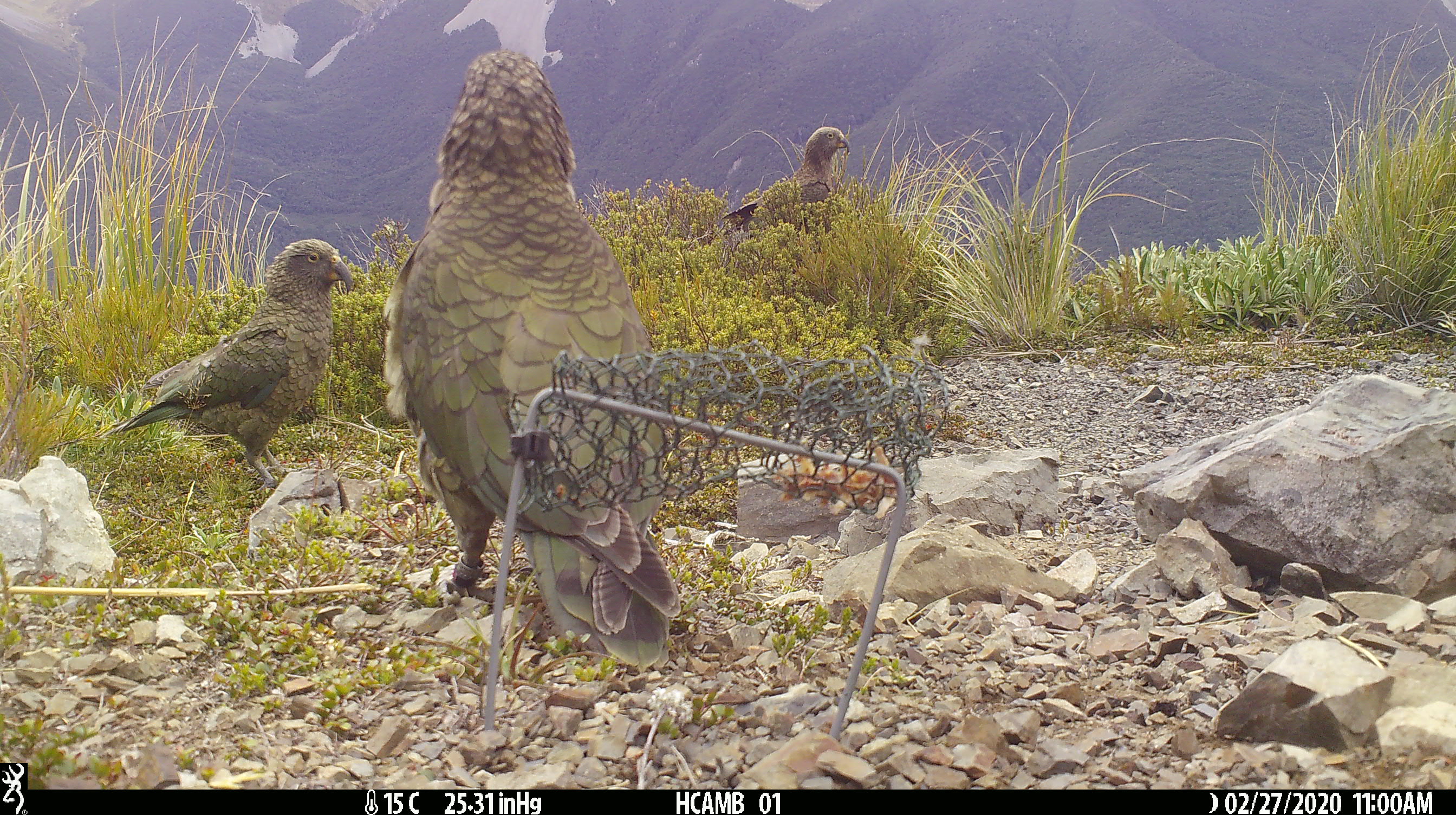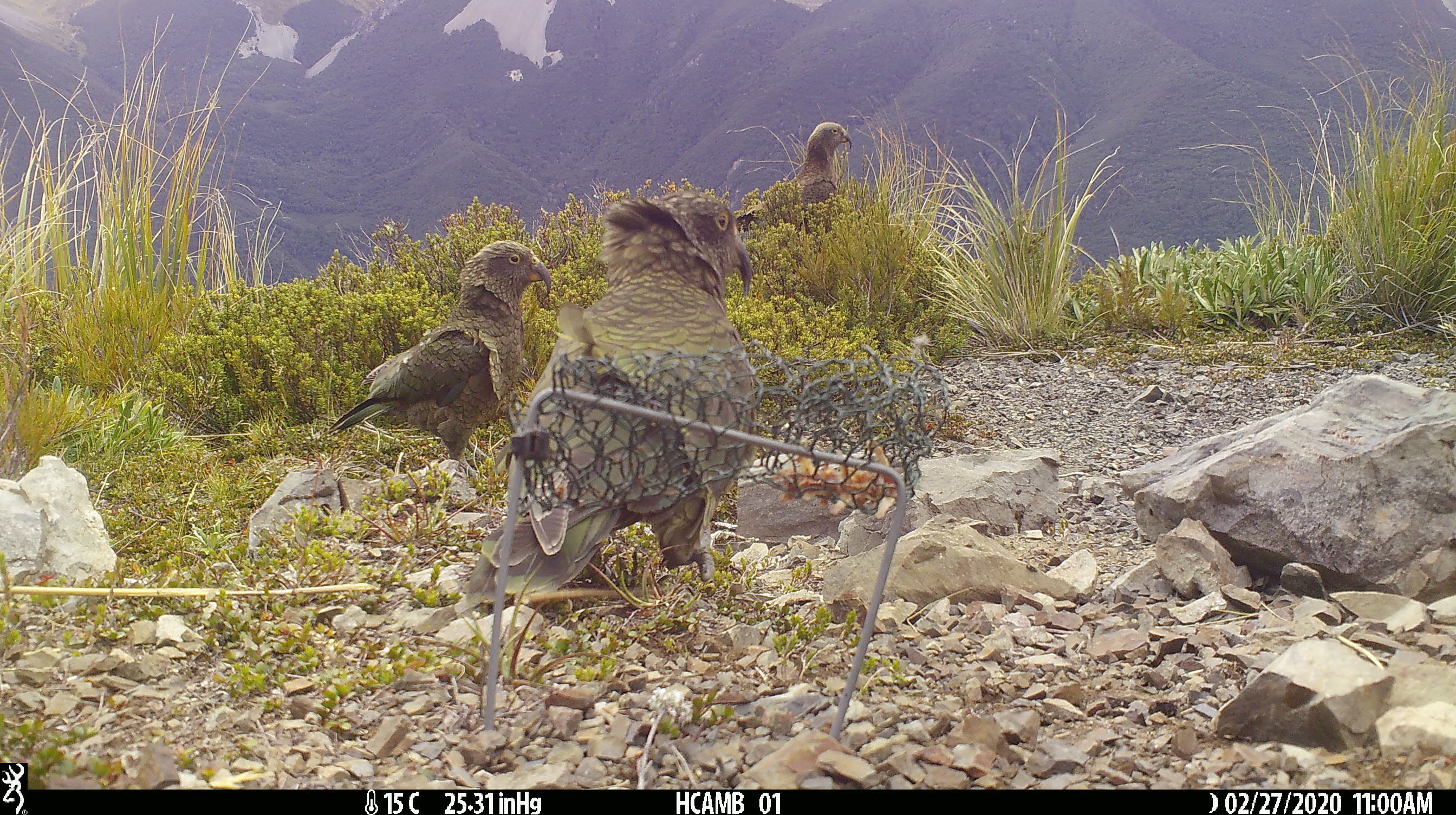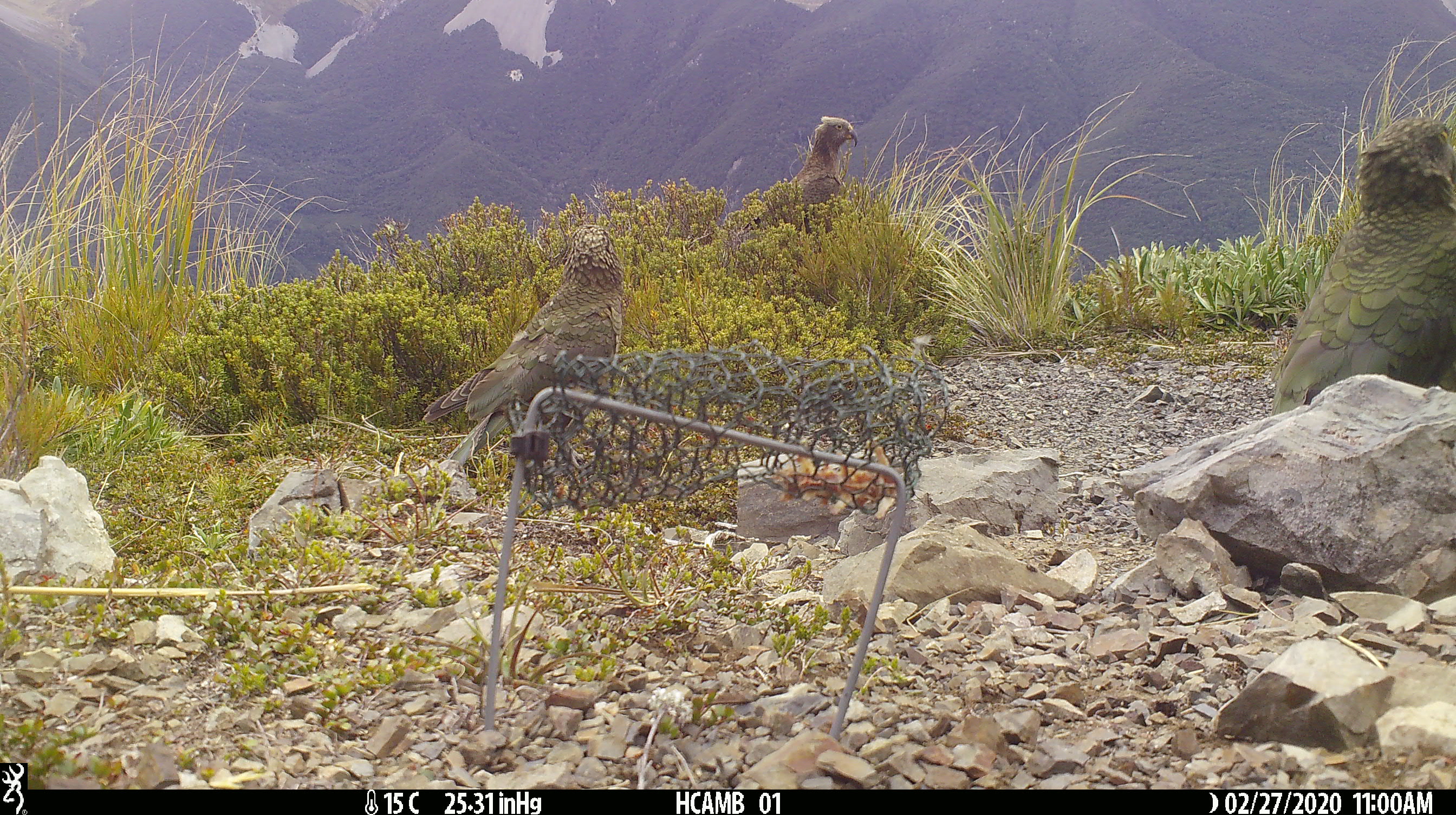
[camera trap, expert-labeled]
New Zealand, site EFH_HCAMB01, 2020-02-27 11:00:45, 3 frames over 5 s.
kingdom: Animalia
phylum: Chordata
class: Aves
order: Psittaciformes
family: Strigopidae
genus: Nestor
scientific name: Nestor notabilis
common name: kea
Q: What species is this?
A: Kea (Nestor notabilis).